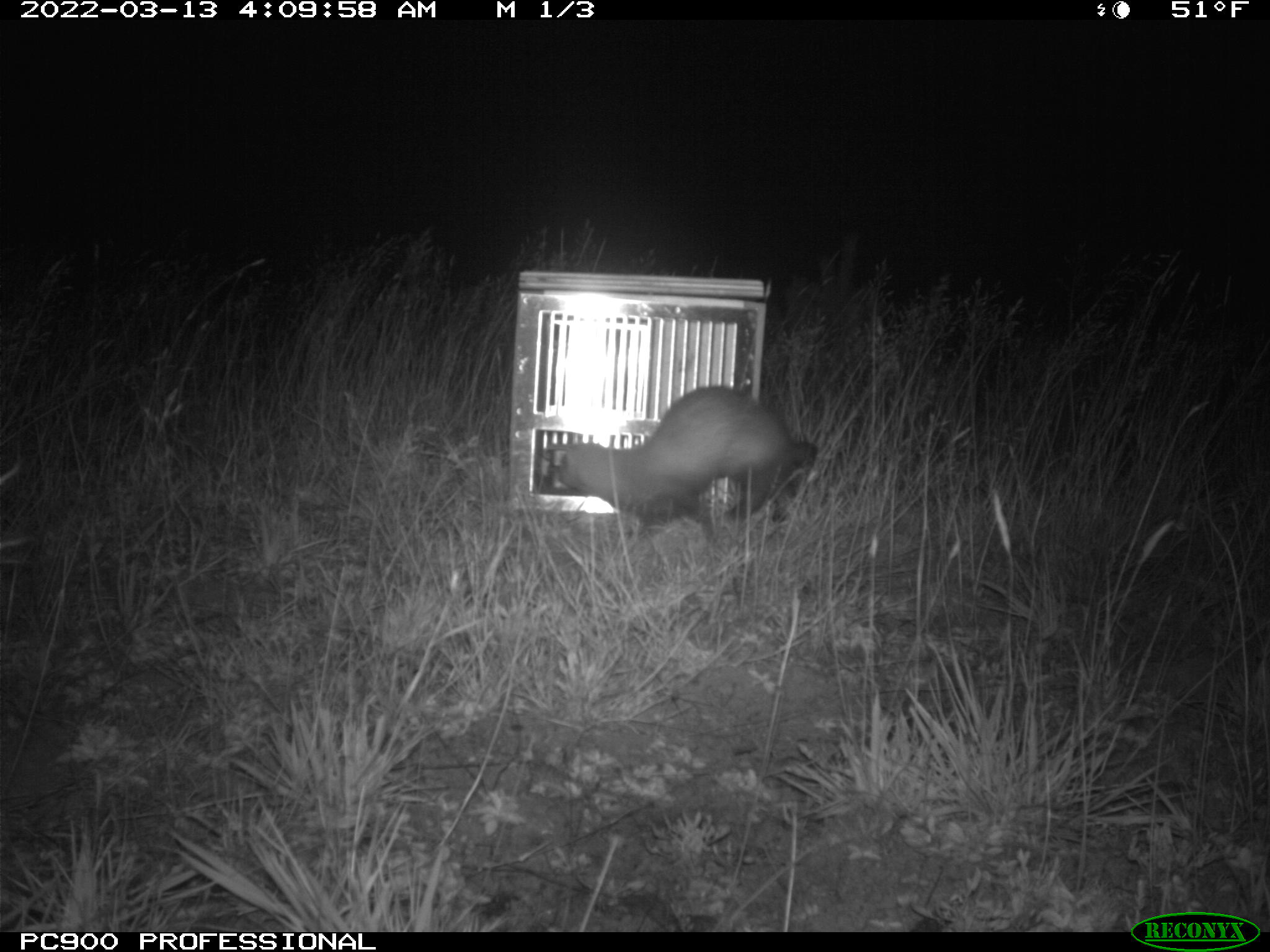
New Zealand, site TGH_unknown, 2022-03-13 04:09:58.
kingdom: Animalia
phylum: Chordata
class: Mammalia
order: Carnivora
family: Mustelidae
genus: Mustela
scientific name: Mustela furo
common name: ferret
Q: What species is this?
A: Ferret (Mustela furo).